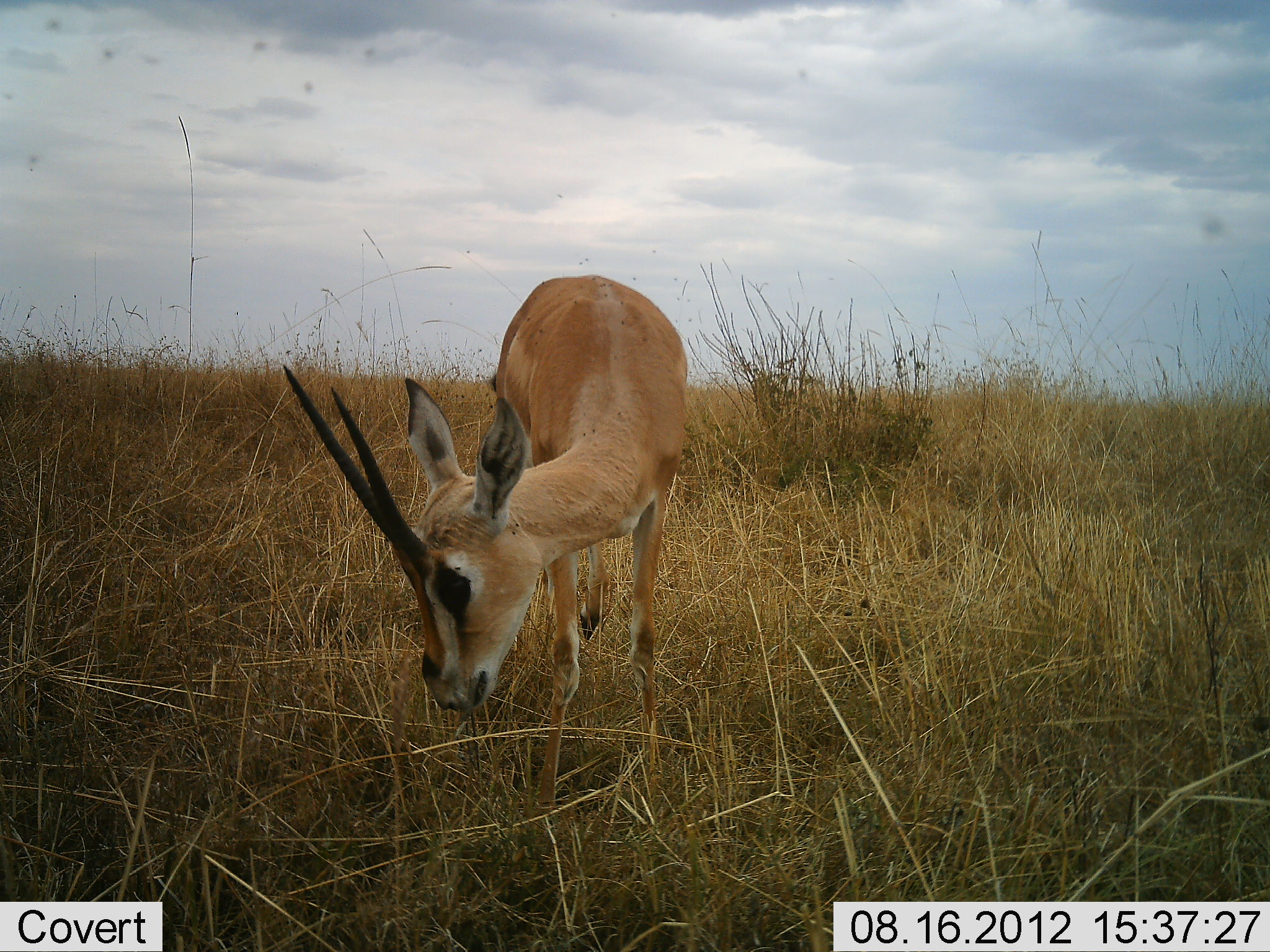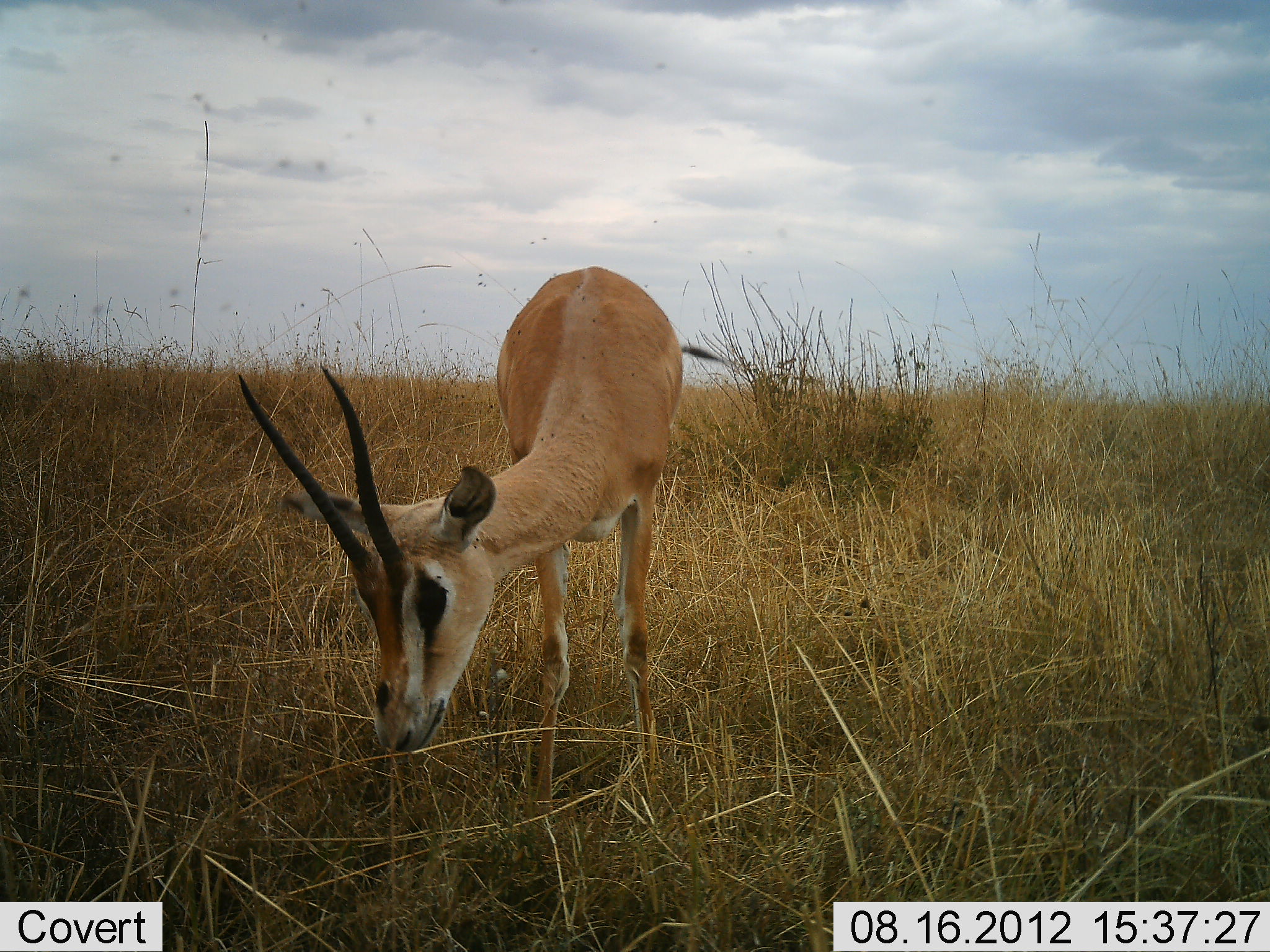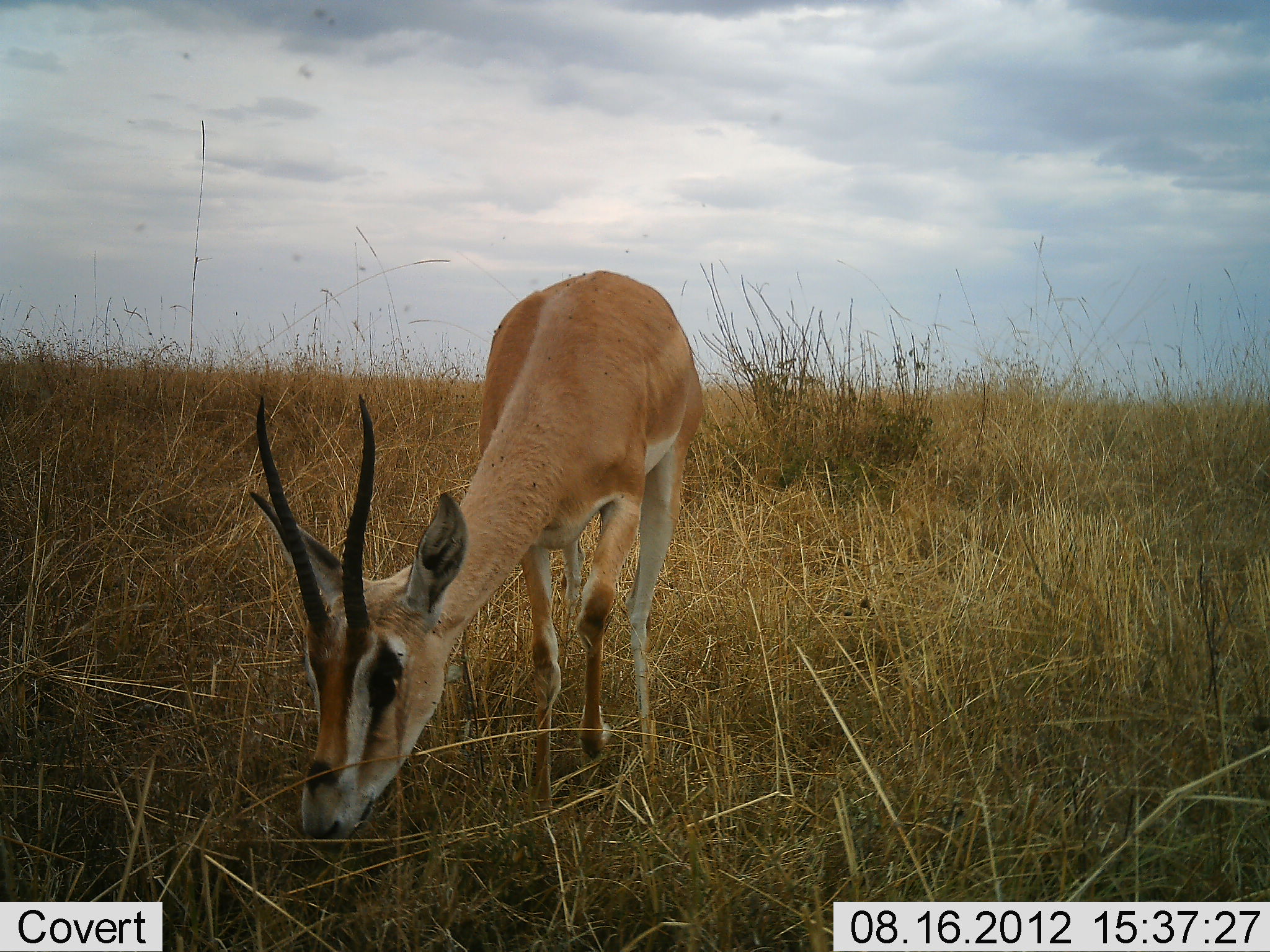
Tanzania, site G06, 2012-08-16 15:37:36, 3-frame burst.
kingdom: Animalia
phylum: Chordata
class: Mammalia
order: Artiodactyla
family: Bovidae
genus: Nanger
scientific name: Nanger granti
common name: grant's gazelle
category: gazellegrants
Gazellegrants (grant's gazelle) (Nanger granti), count 1. Behavior (volunteer vote fractions): standing 10%, resting 0%, moving 10%, interacting 0%. Young present (vote fraction): 0%. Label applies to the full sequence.